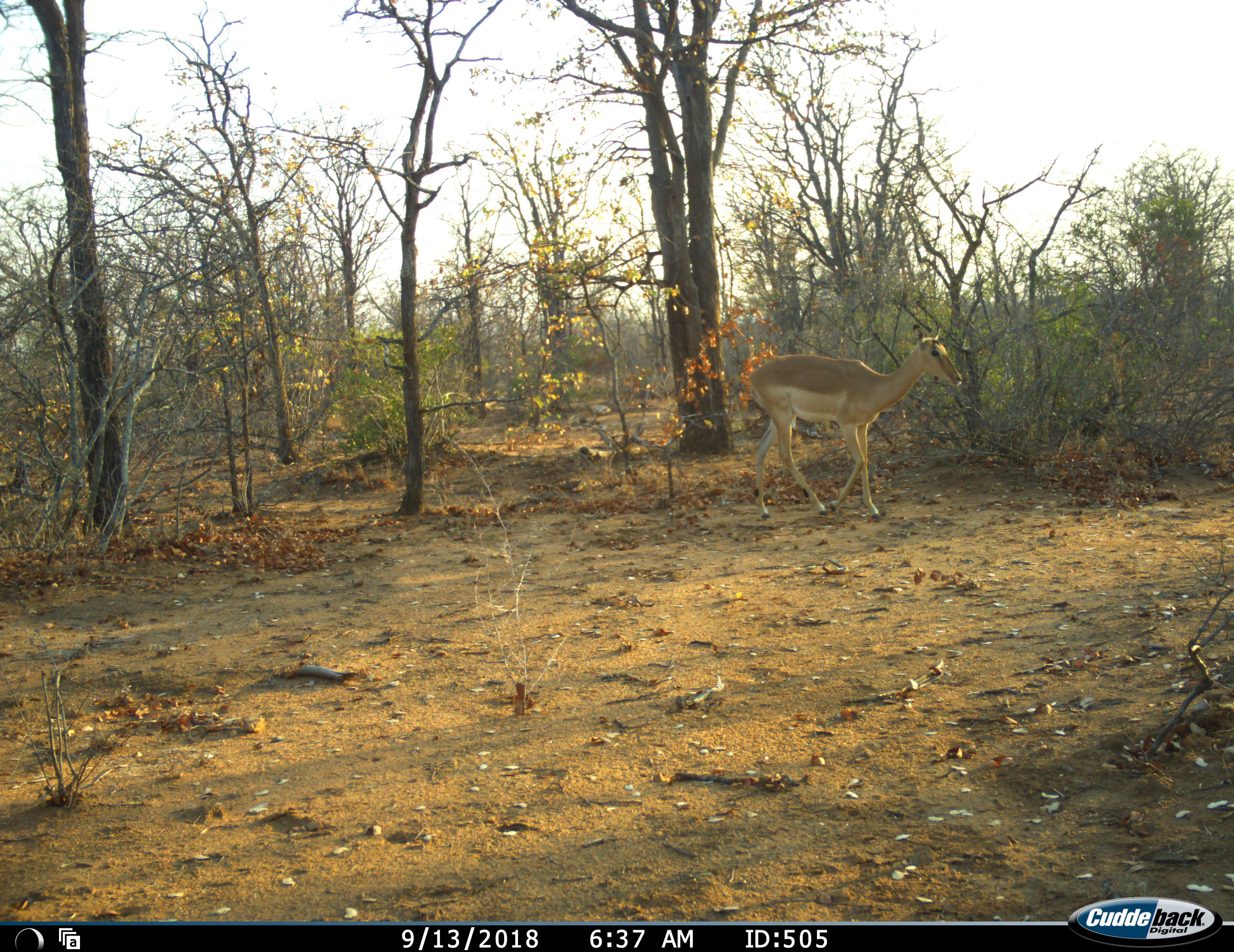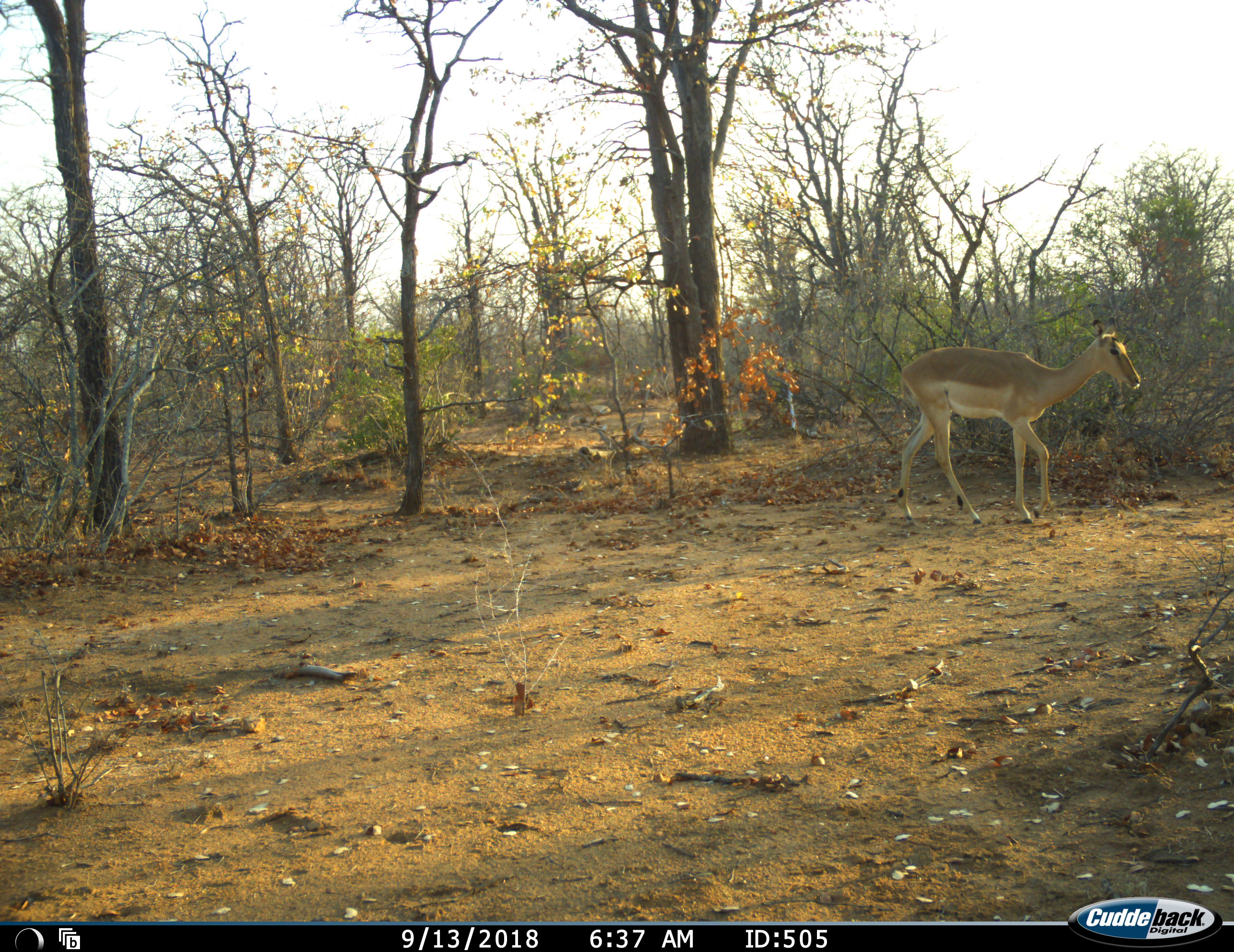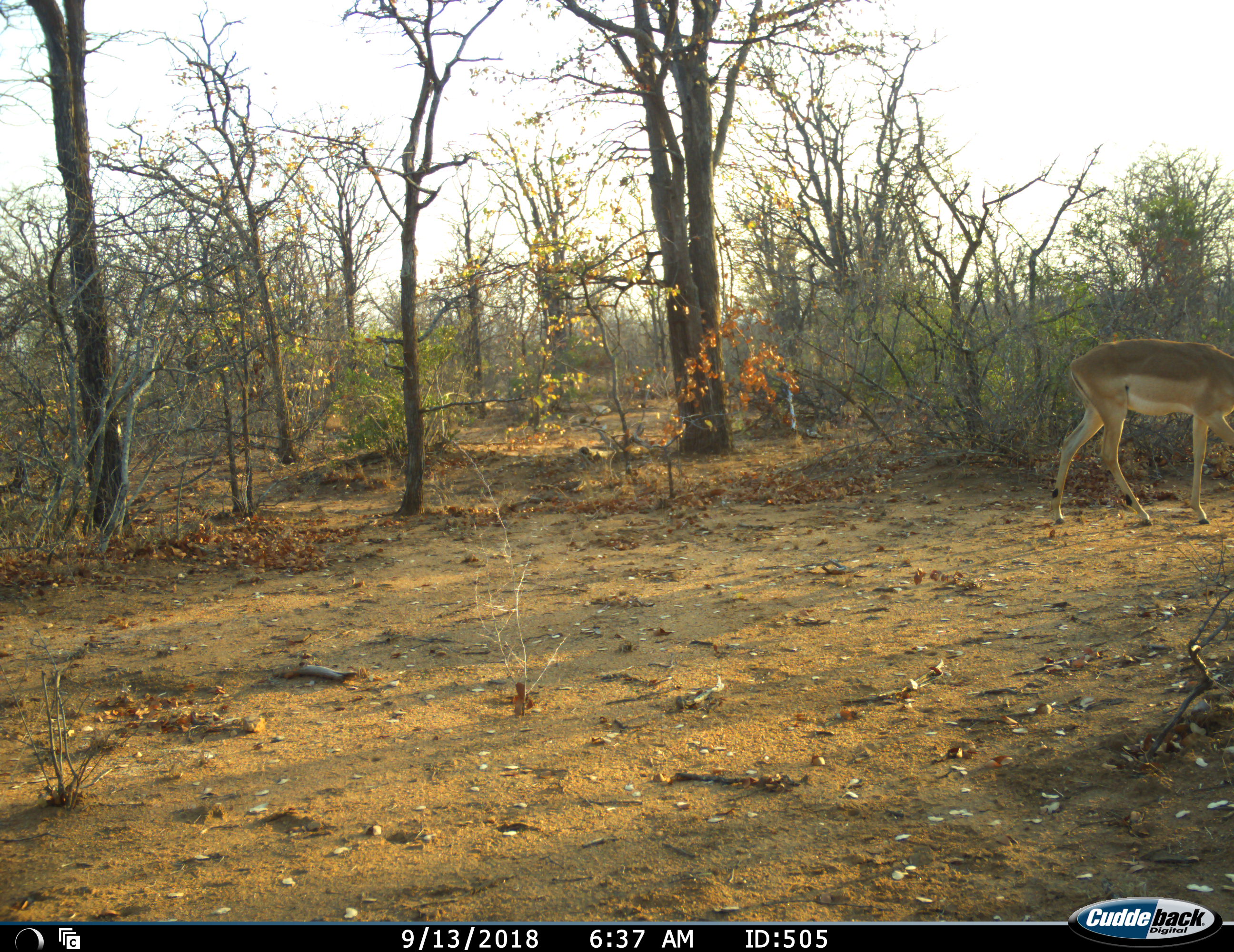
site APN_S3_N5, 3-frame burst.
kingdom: Animalia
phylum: Chordata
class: Mammalia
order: Artiodactyla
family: Bovidae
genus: Aepyceros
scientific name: Aepyceros melampus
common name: impala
Impala (Aepyceros melampus), count 1. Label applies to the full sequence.